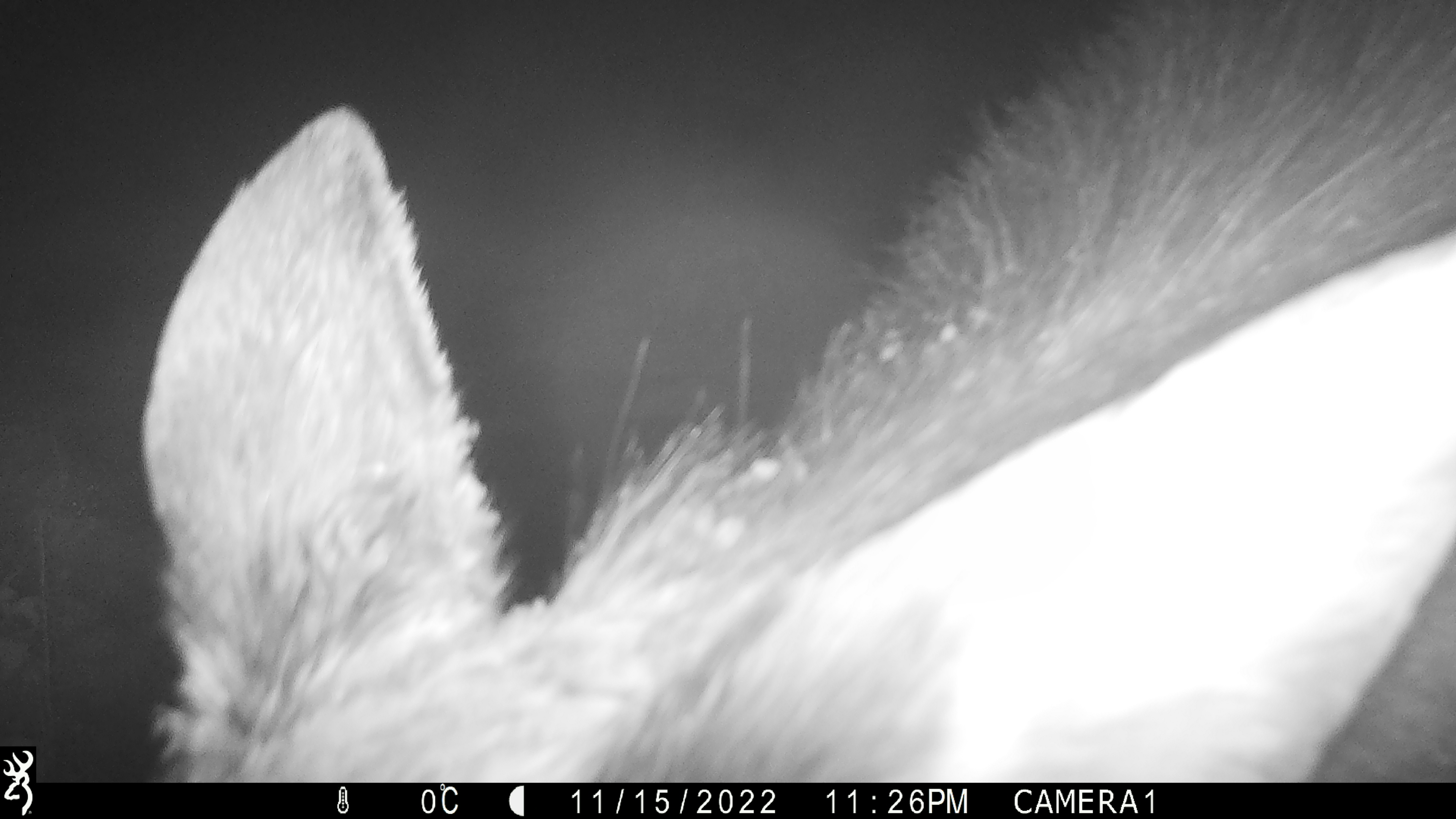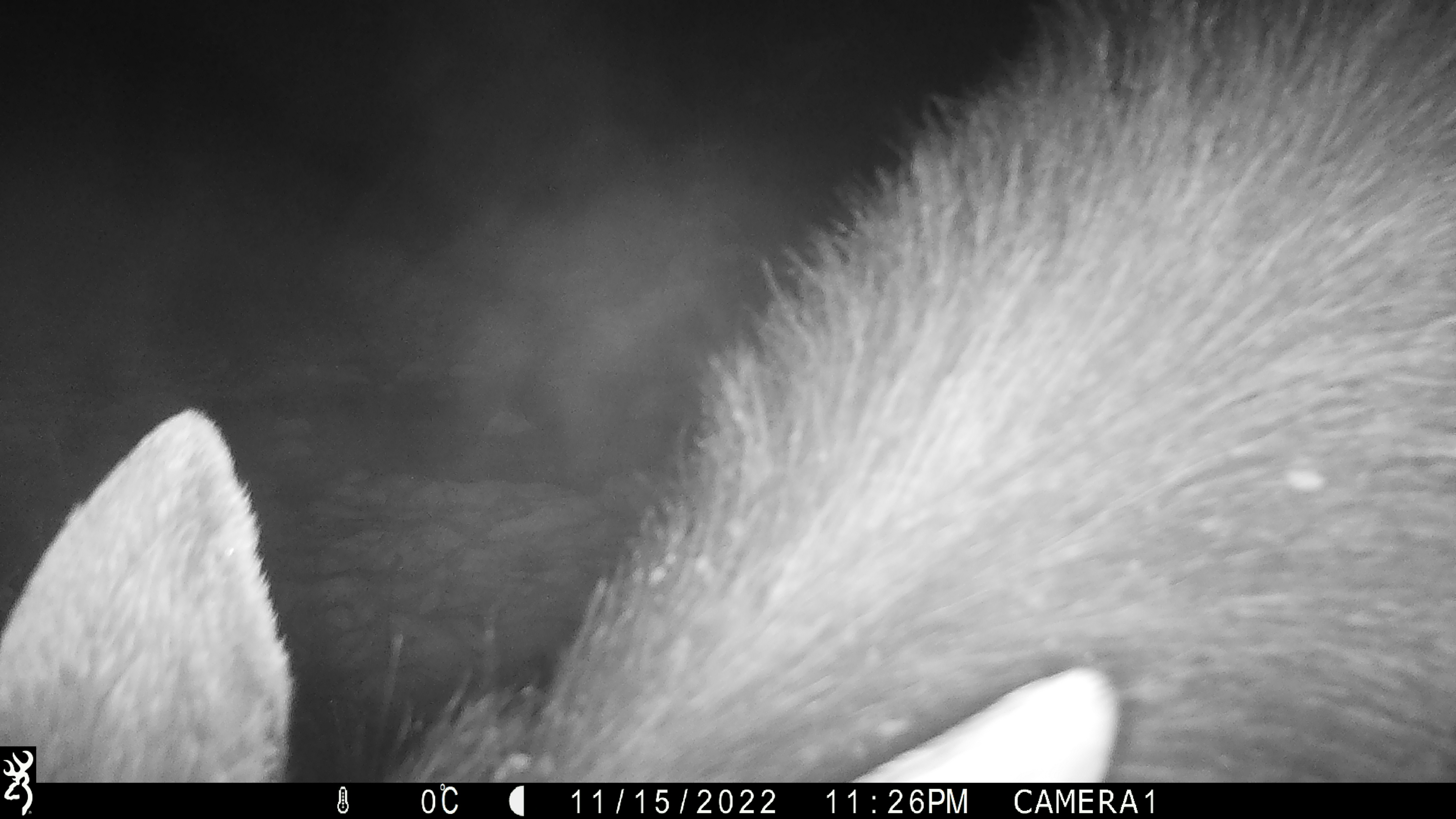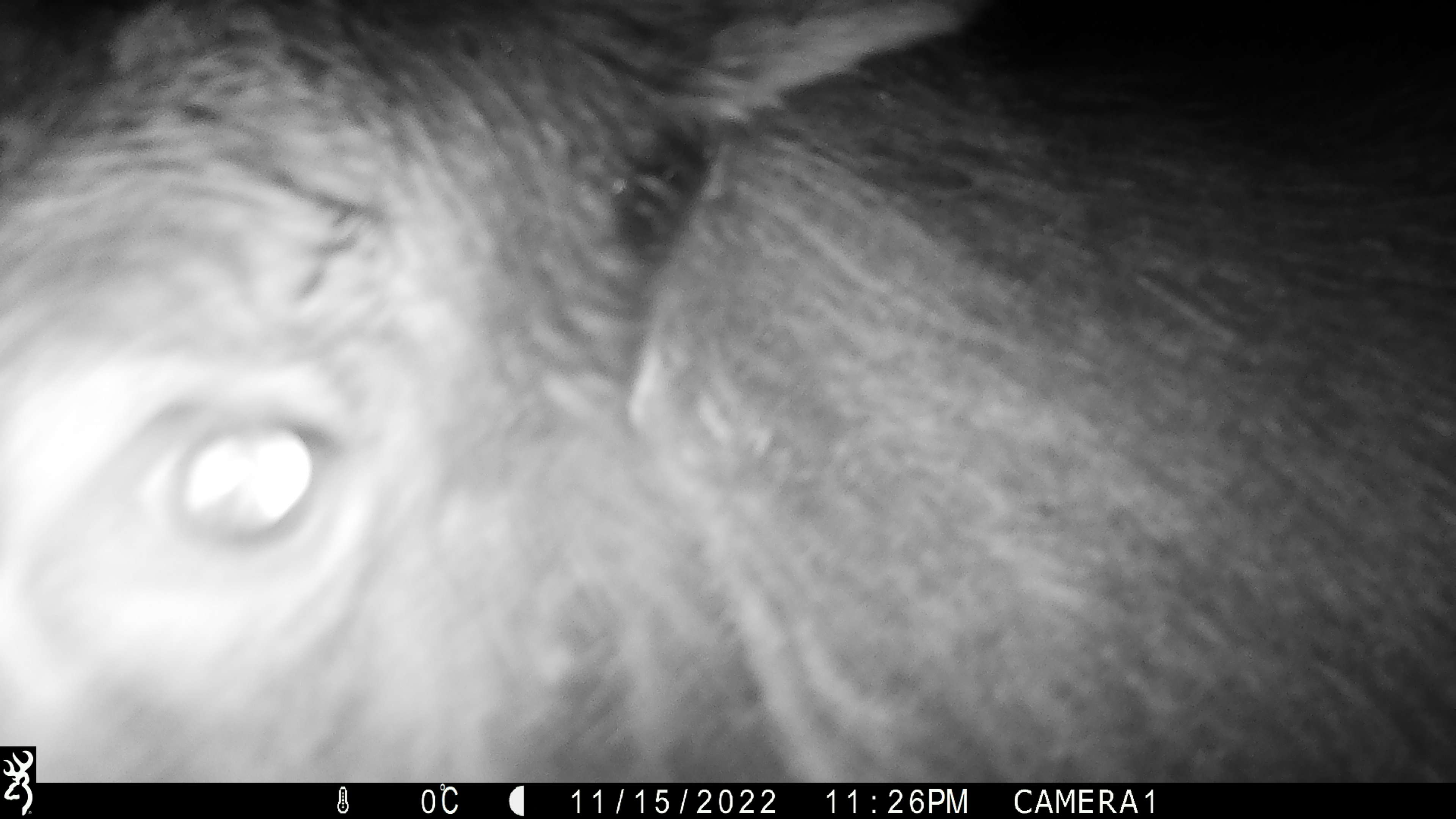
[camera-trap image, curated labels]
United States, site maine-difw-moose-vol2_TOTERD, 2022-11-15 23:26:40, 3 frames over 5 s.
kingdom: Animalia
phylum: Chordata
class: Mammalia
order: Artiodactyla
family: Cervidae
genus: Alces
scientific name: Alces alces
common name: moose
Moose (Alces alces).